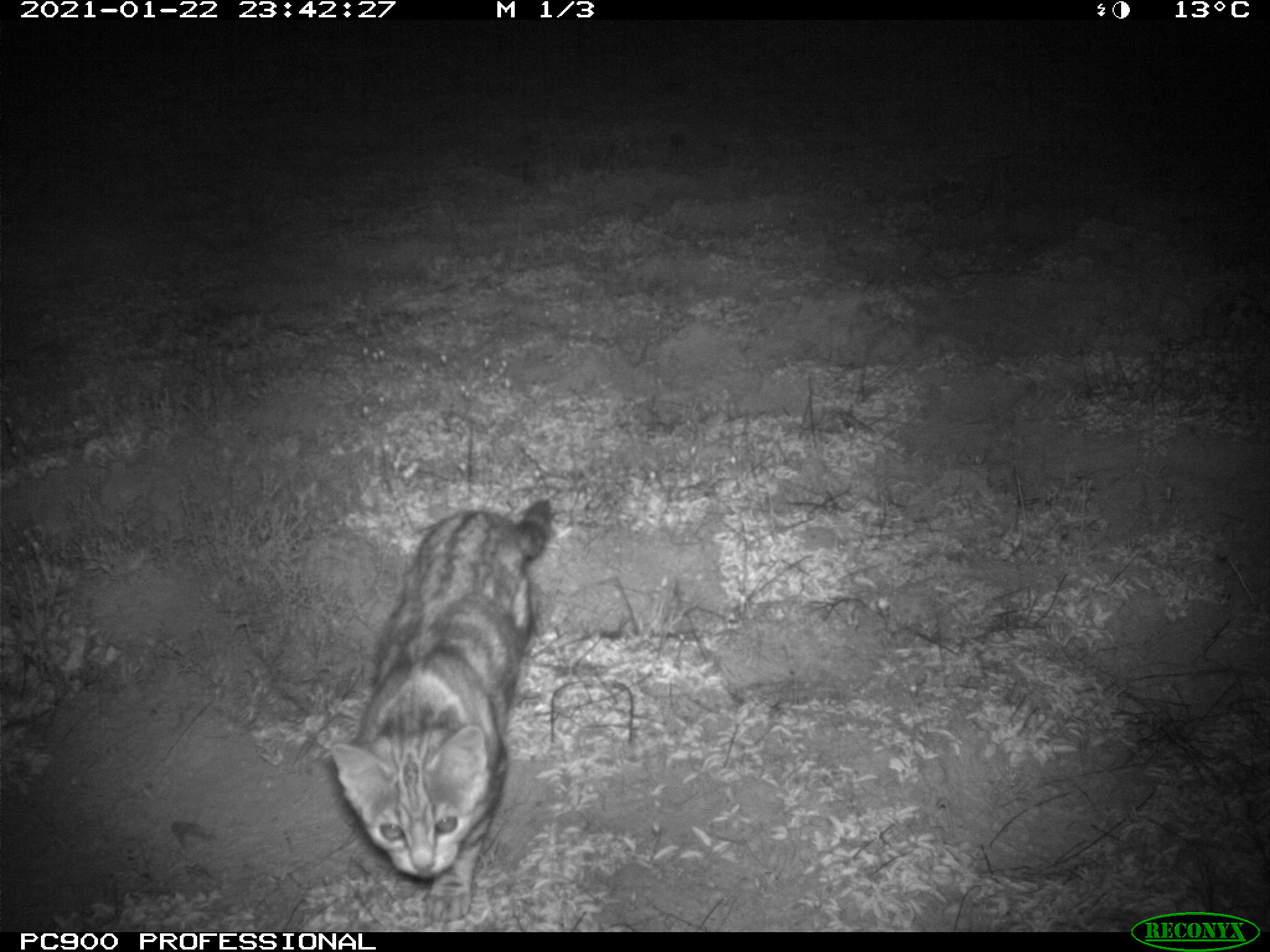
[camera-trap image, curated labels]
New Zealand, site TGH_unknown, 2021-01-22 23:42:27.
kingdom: Animalia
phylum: Chordata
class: Mammalia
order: Carnivora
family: Felidae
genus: Felis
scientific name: Felis catus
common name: domestic cat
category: cat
Cat (domestic cat) (Felis catus).